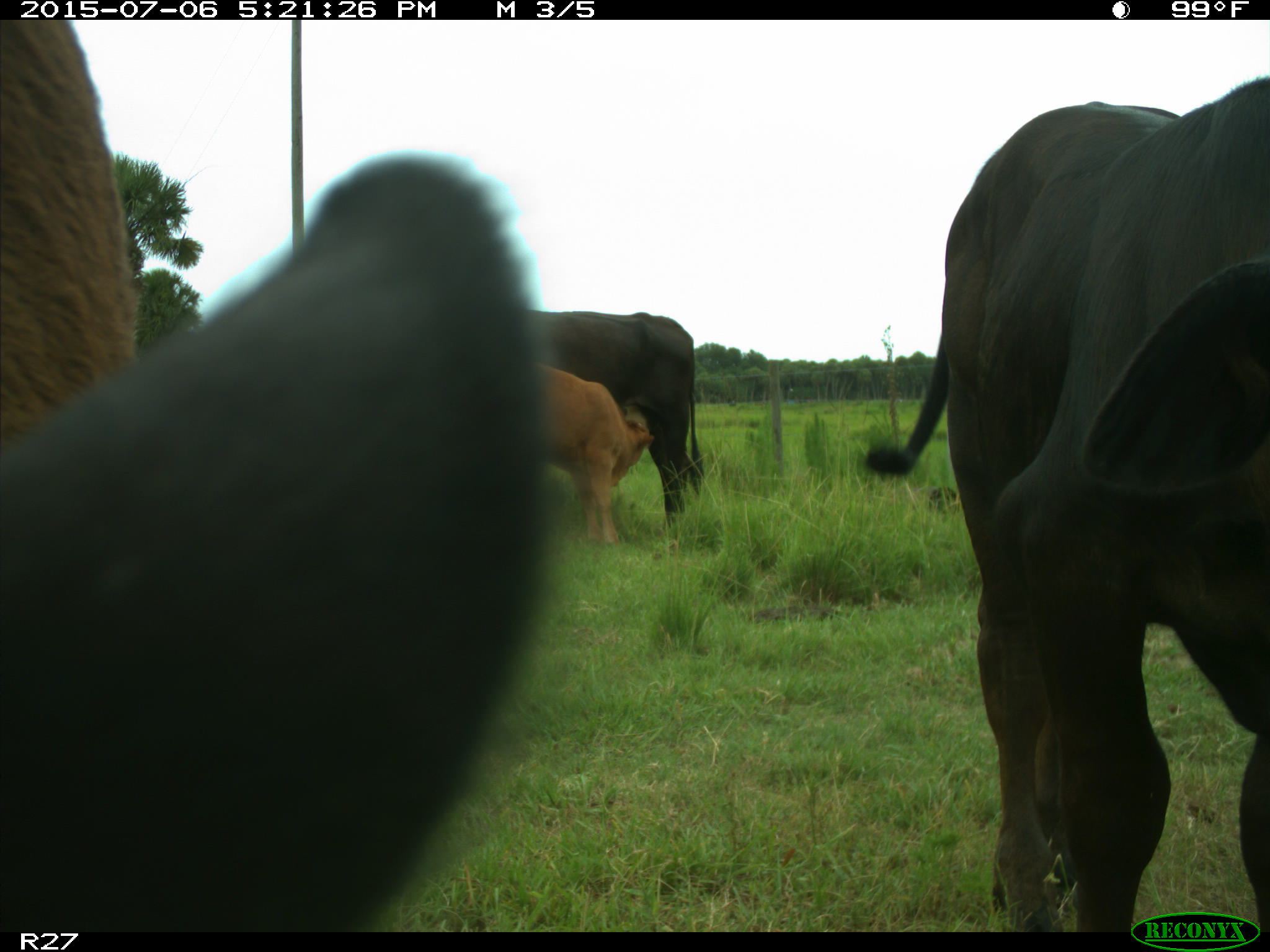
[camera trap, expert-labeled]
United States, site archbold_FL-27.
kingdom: Animalia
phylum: Chordata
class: Mammalia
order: Artiodactyla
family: Bovidae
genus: Bos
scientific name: Bos taurus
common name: domestic cow